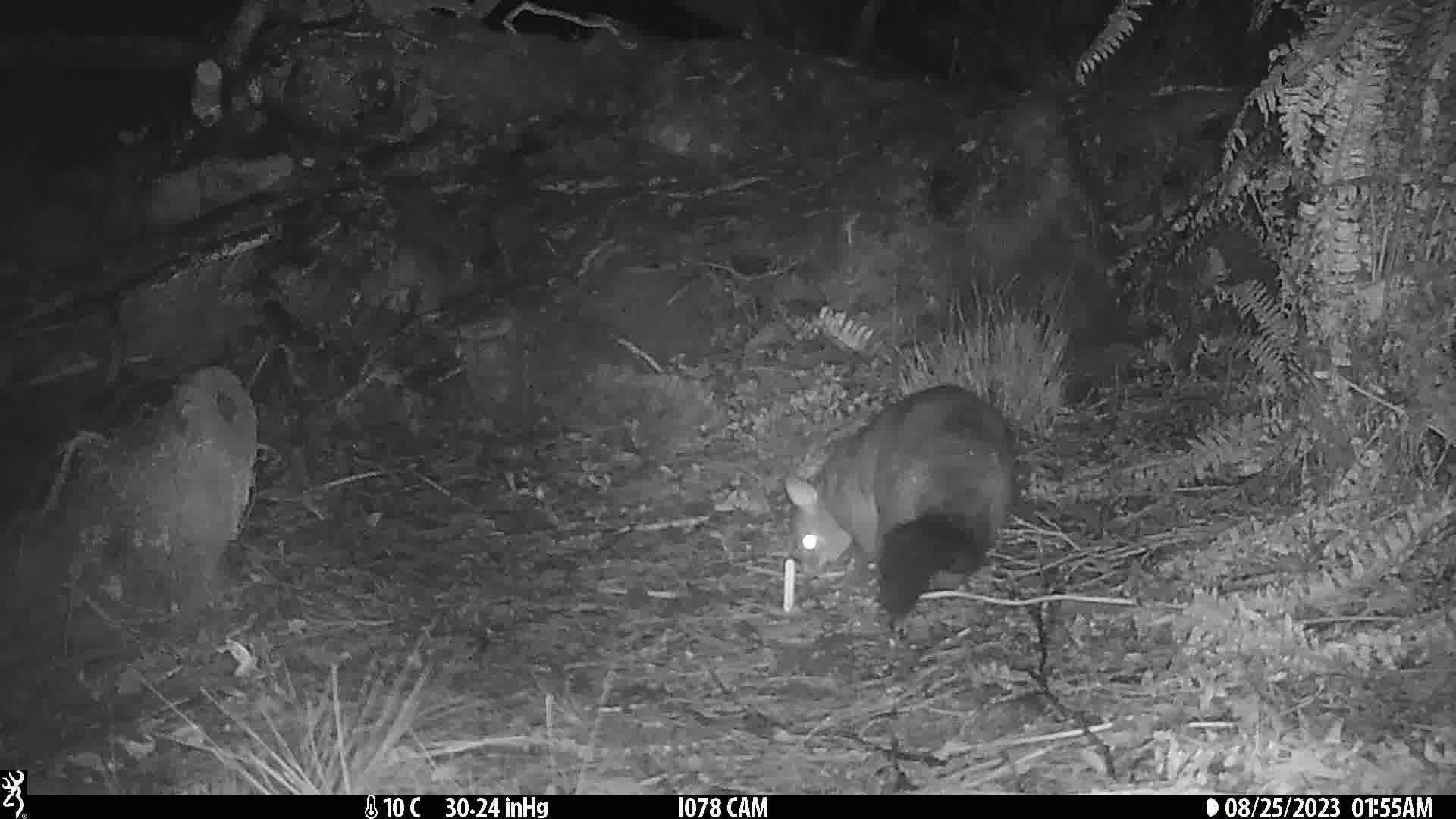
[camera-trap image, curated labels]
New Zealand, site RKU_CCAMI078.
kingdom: Animalia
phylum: Chordata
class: Mammalia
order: Diprotodontia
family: Phalangeridae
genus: Trichosurus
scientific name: Trichosurus vulpecula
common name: common brushtail possum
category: possum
Possum (common brushtail possum) (Trichosurus vulpecula).